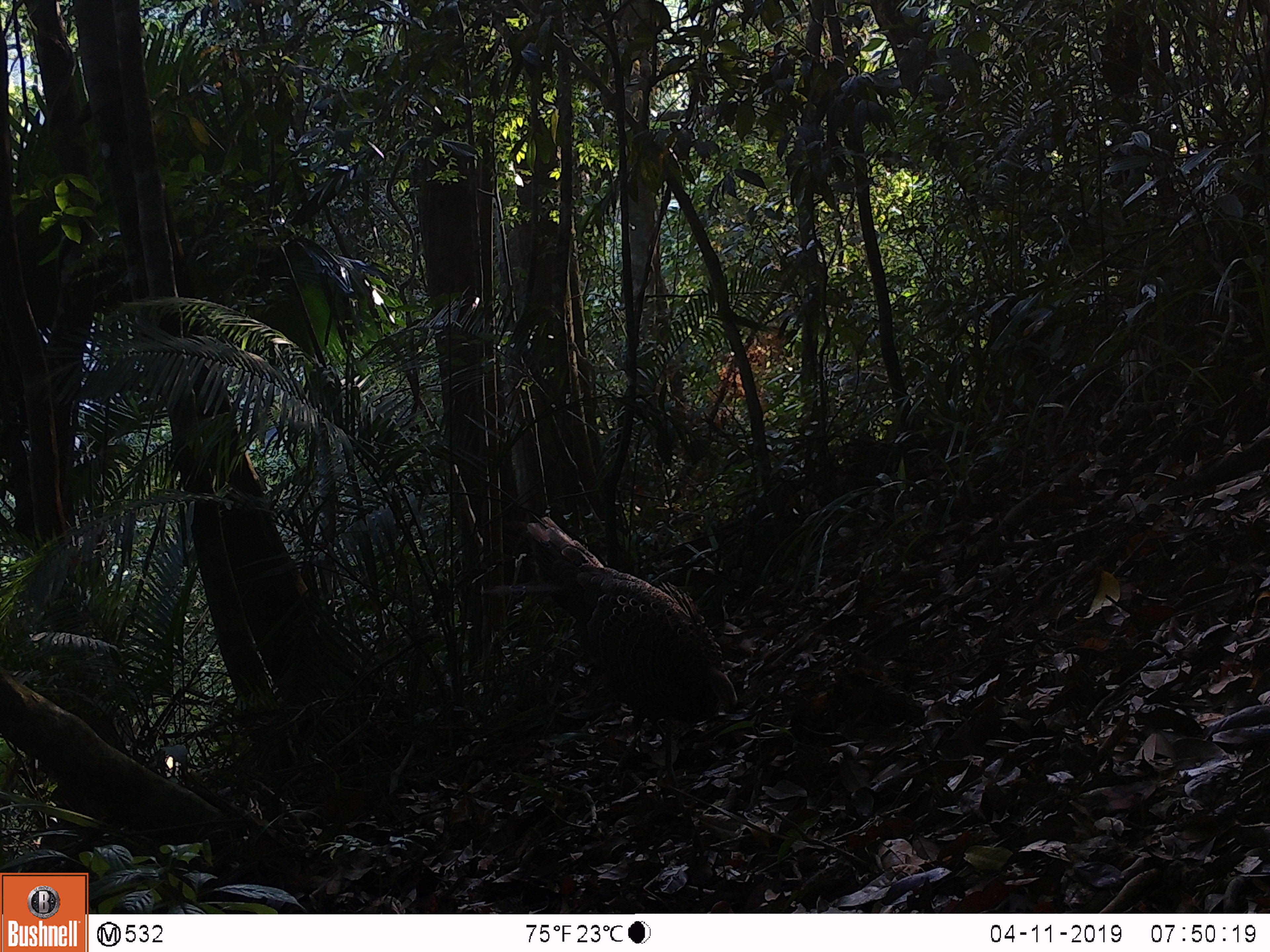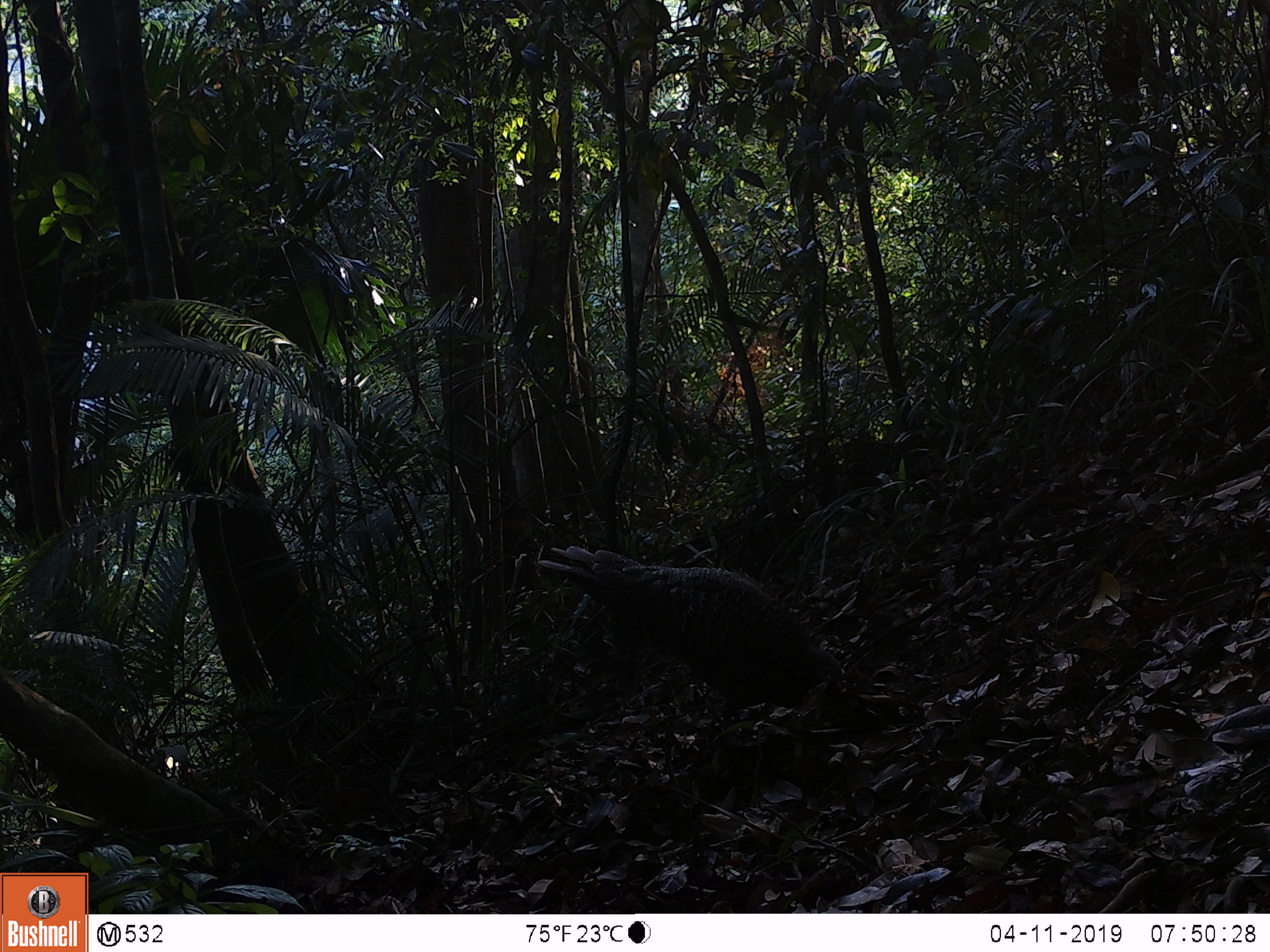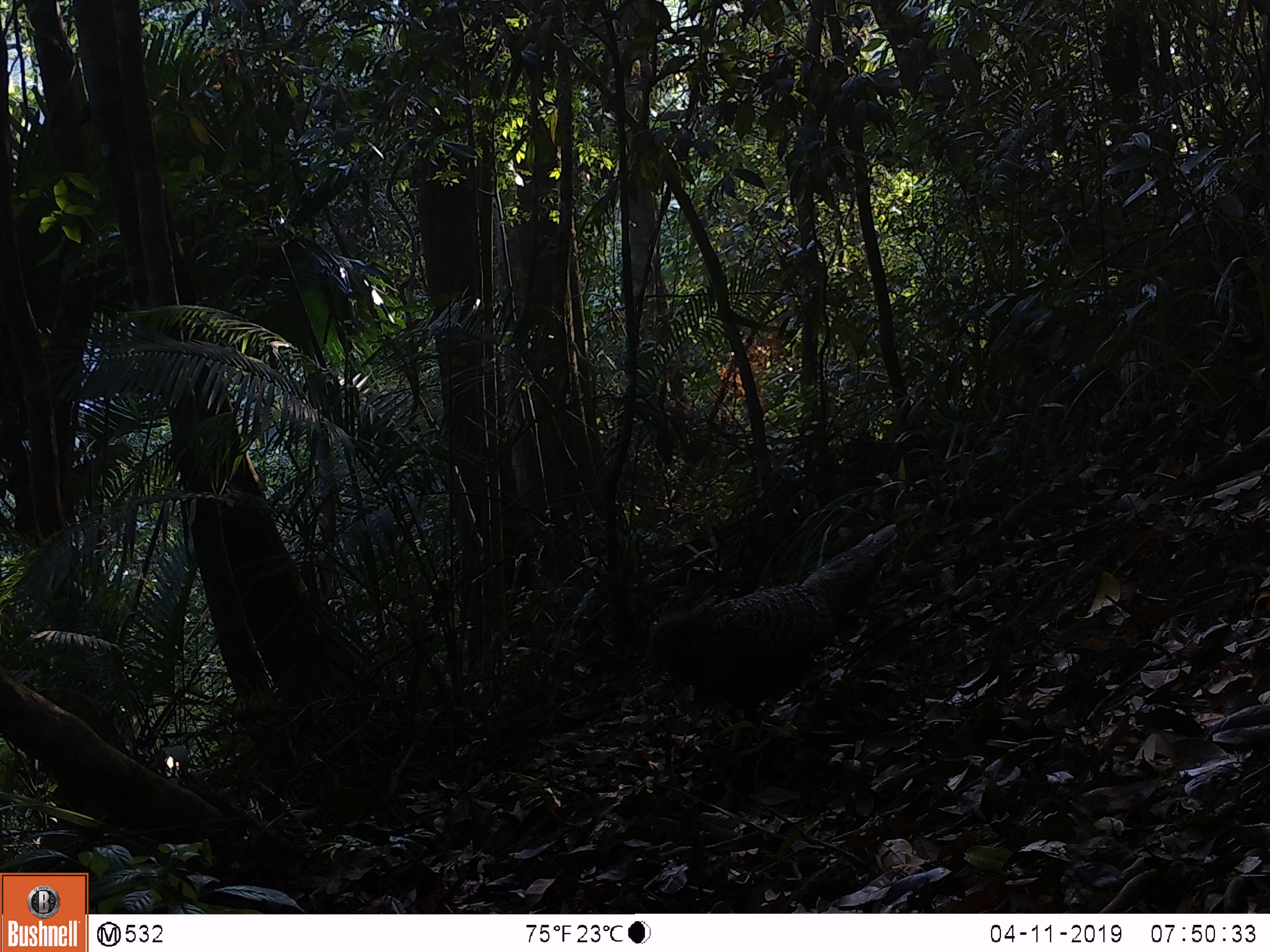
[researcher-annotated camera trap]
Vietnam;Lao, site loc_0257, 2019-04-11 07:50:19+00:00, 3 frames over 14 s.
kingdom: Animalia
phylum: Chordata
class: Aves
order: Galliformes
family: Phasianidae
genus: Polyplectron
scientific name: Polyplectron bicalcaratum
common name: gray peacock-pheasant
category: grey peacock pheasant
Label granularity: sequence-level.